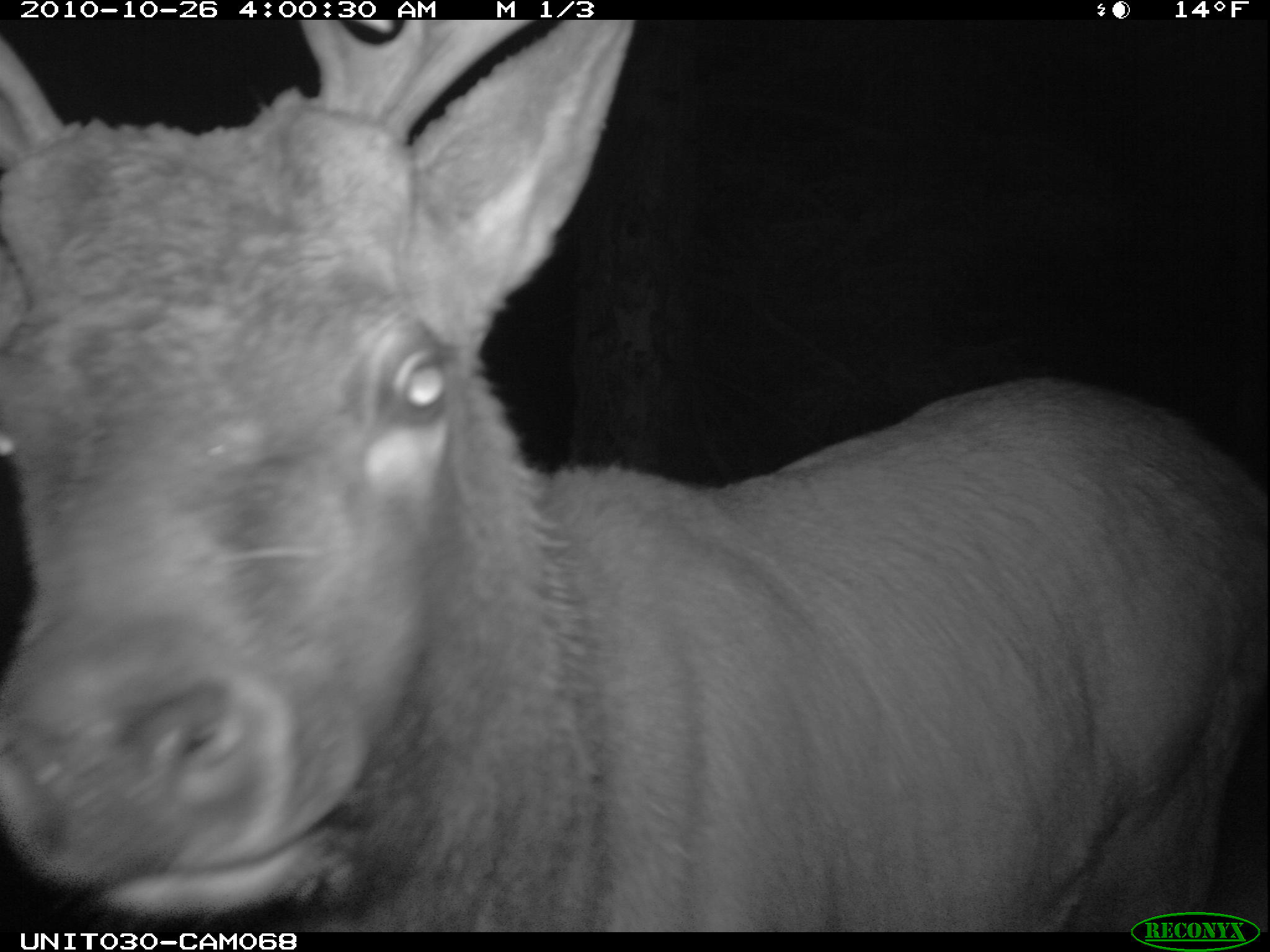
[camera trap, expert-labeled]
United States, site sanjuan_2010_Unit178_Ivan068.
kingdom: Animalia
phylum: Chordata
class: Mammalia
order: Artiodactyla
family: Cervidae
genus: Cervus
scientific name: Cervus elaphus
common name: red deer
Cervus elaphus (red deer).